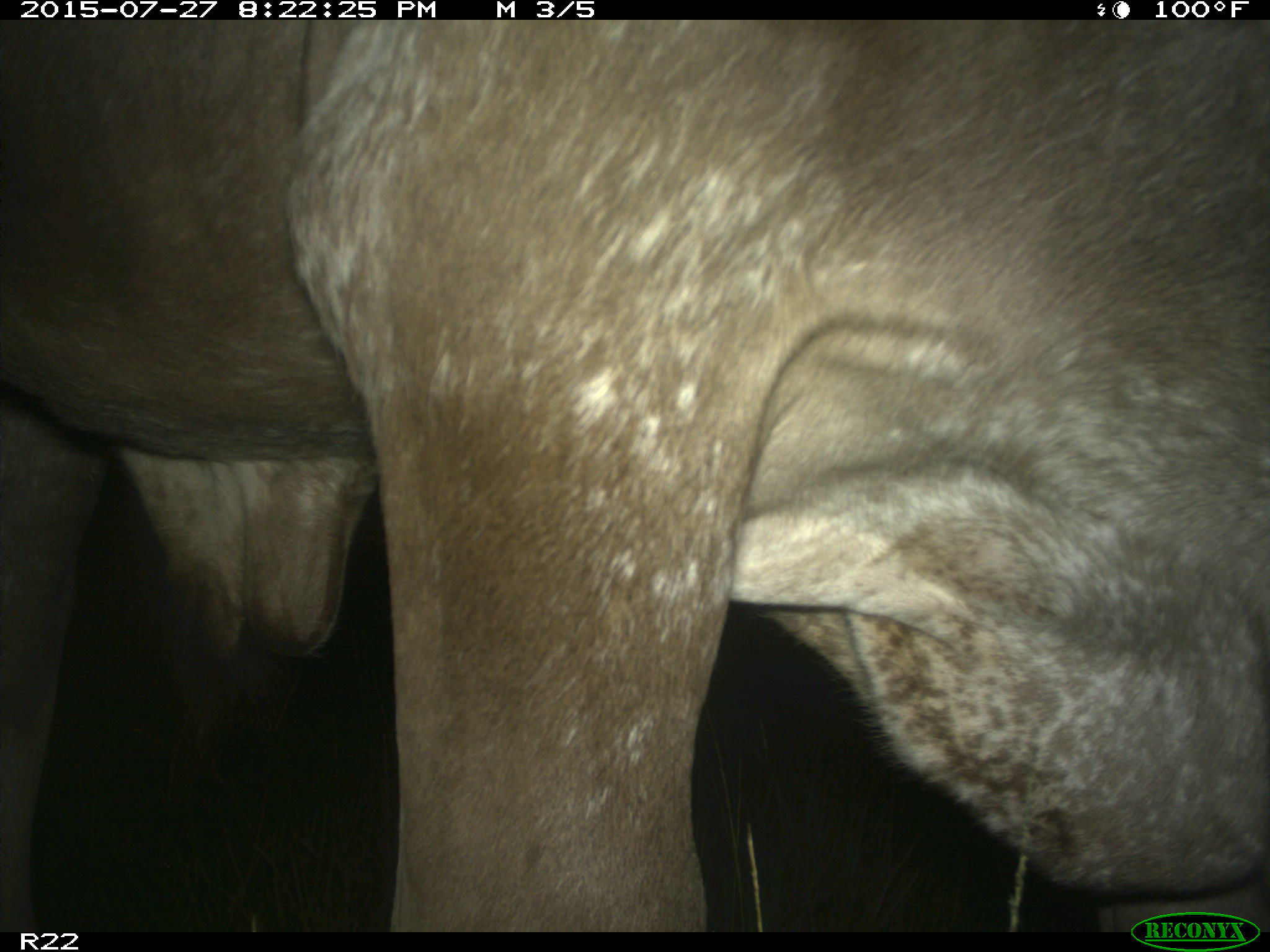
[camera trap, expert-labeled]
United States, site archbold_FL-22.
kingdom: Animalia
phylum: Chordata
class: Mammalia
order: Artiodactyla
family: Bovidae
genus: Bos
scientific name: Bos taurus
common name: domestic cow